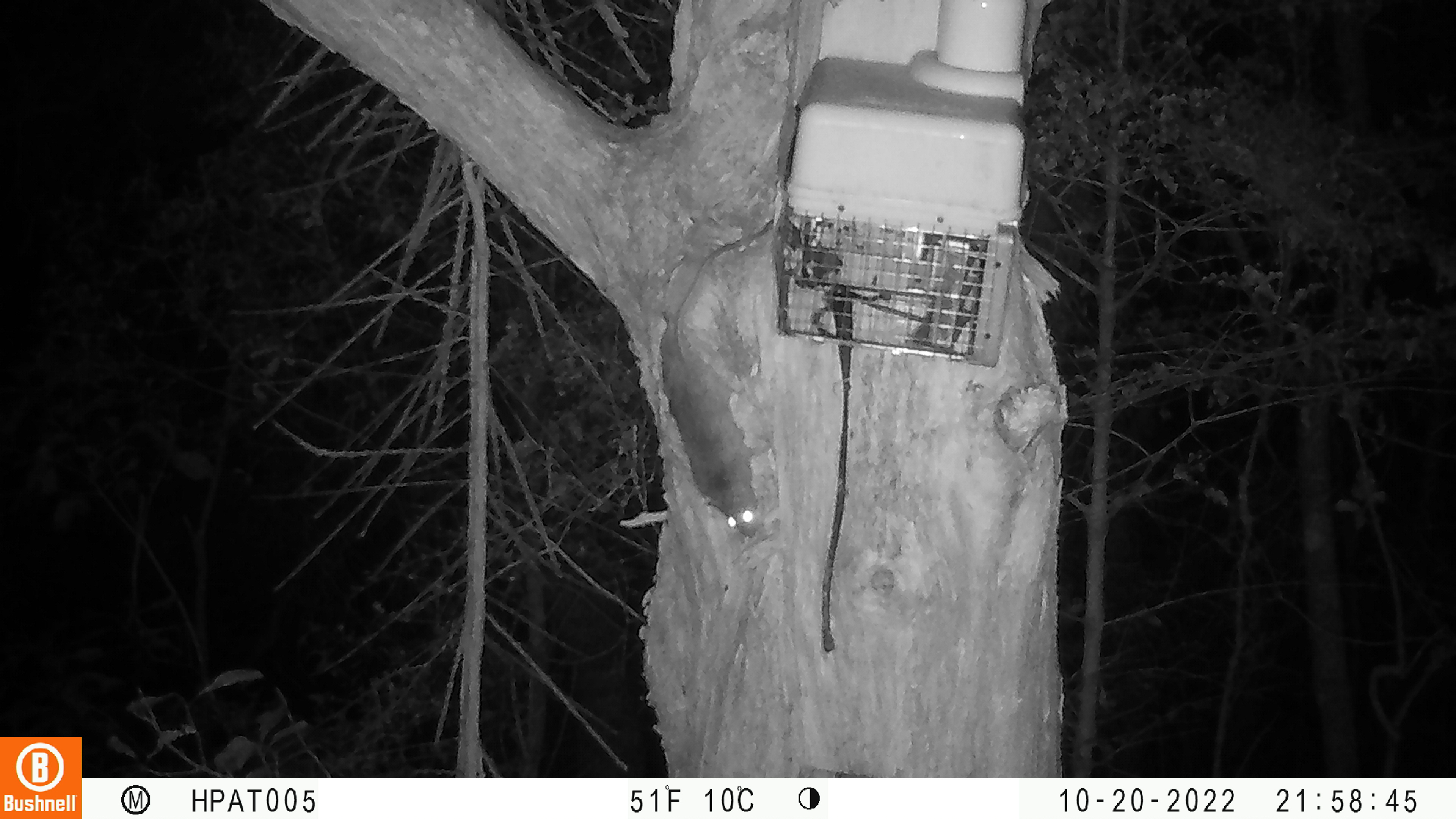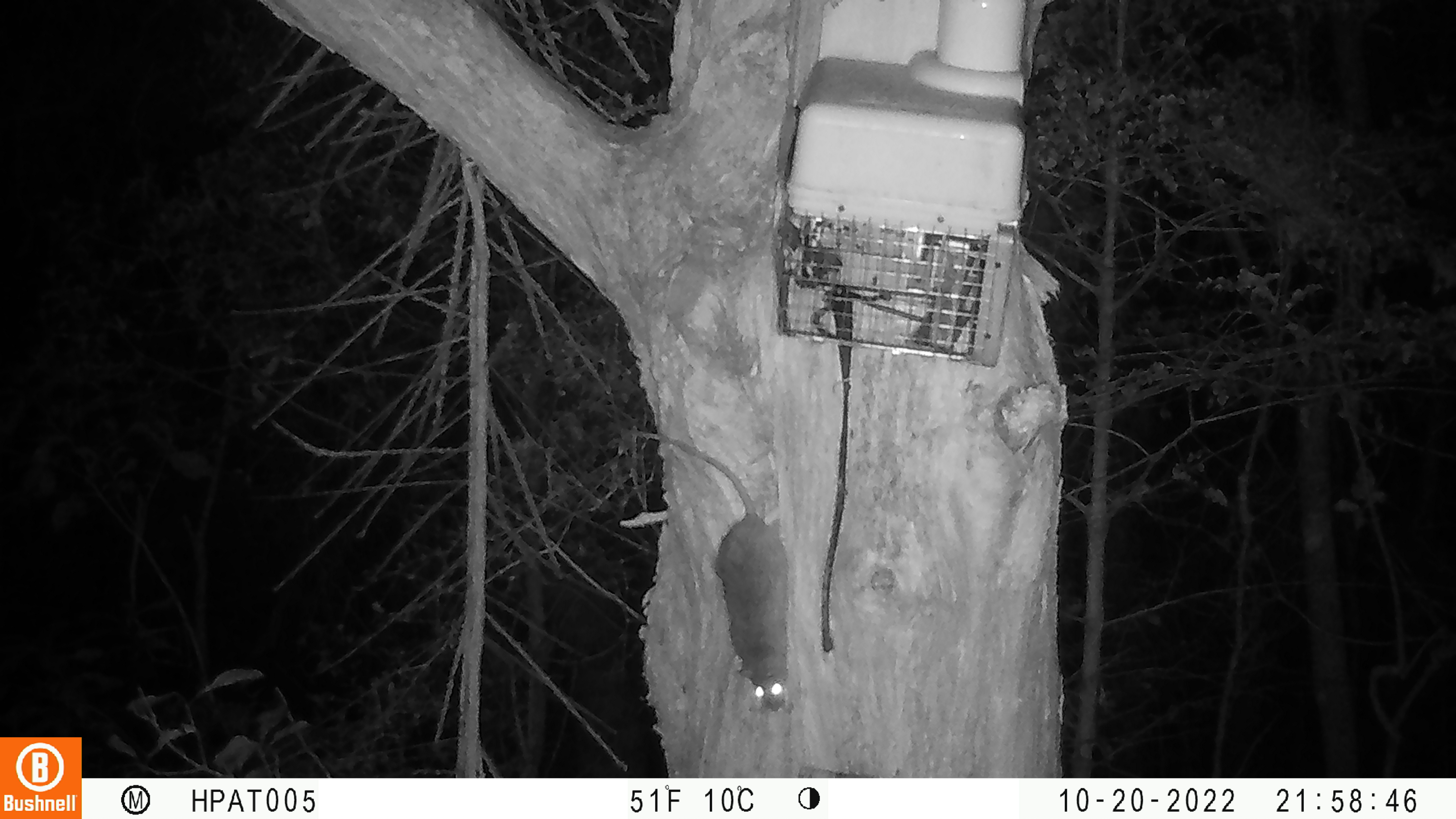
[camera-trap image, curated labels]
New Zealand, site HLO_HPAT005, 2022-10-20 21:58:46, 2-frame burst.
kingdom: Animalia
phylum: Chordata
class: Mammalia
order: Rodentia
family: Muridae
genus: Rattus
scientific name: Rattus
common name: rat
Rat (Rattus).